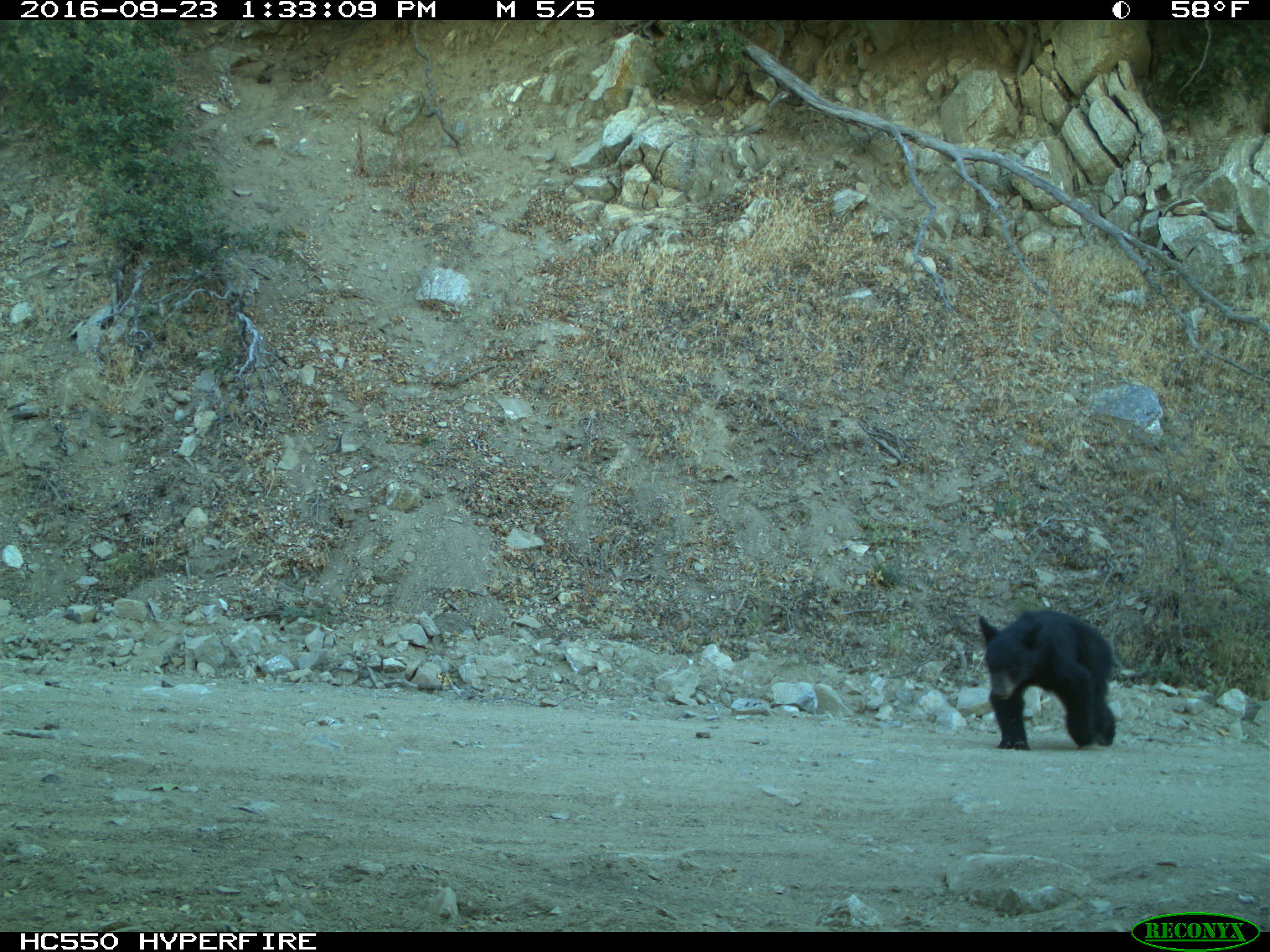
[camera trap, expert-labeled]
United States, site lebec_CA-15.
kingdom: Animalia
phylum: Chordata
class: Mammalia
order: Carnivora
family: Ursidae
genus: Ursus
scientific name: Ursus americanus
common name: american black bear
Ursus americanus (american black bear).